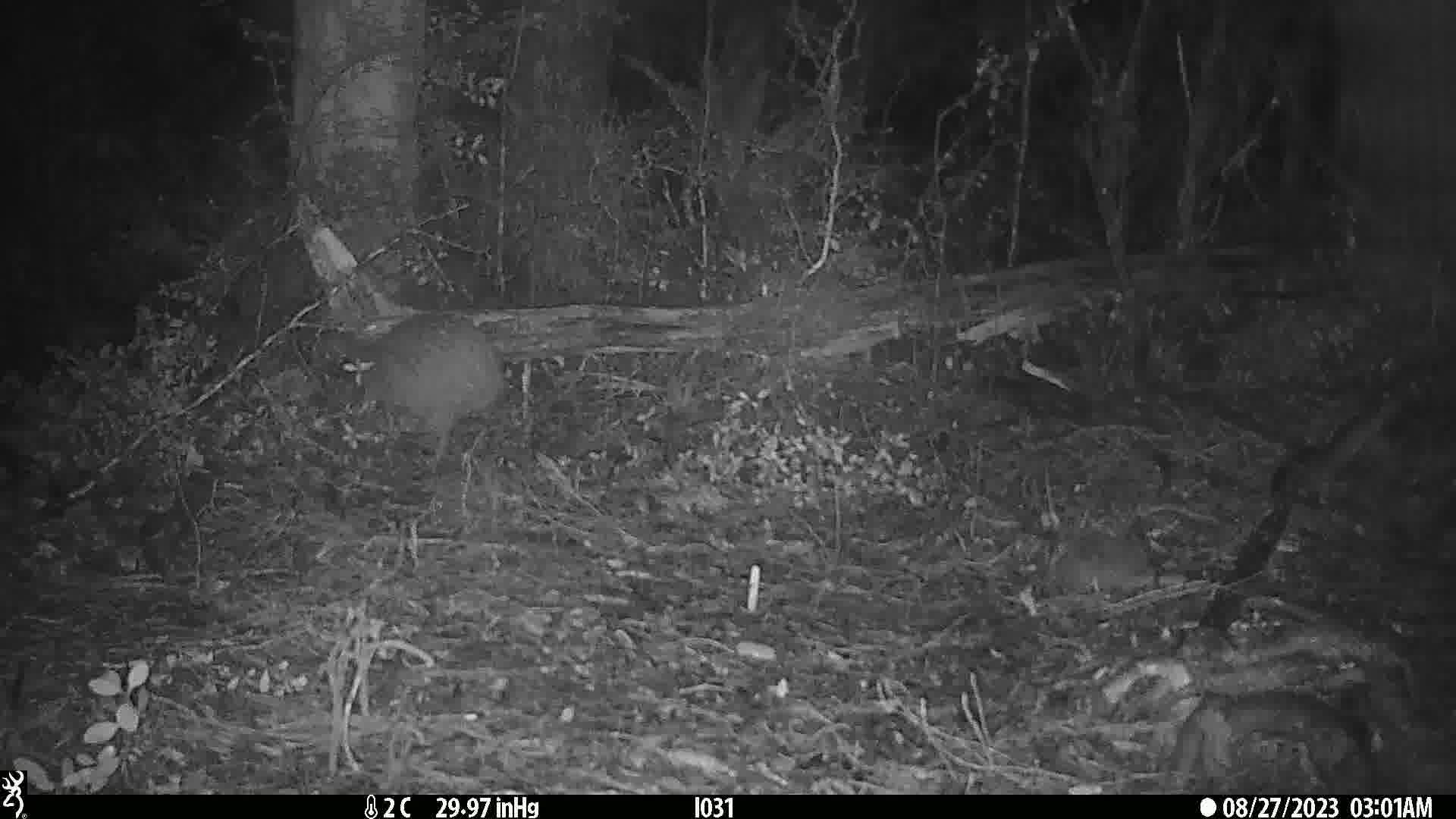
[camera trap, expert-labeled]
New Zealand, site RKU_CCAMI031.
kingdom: Animalia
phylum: Chordata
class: Aves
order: Apterygiformes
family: Apterygidae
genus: Apteryx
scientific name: Apteryx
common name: kiwi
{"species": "kiwi (Apteryx)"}